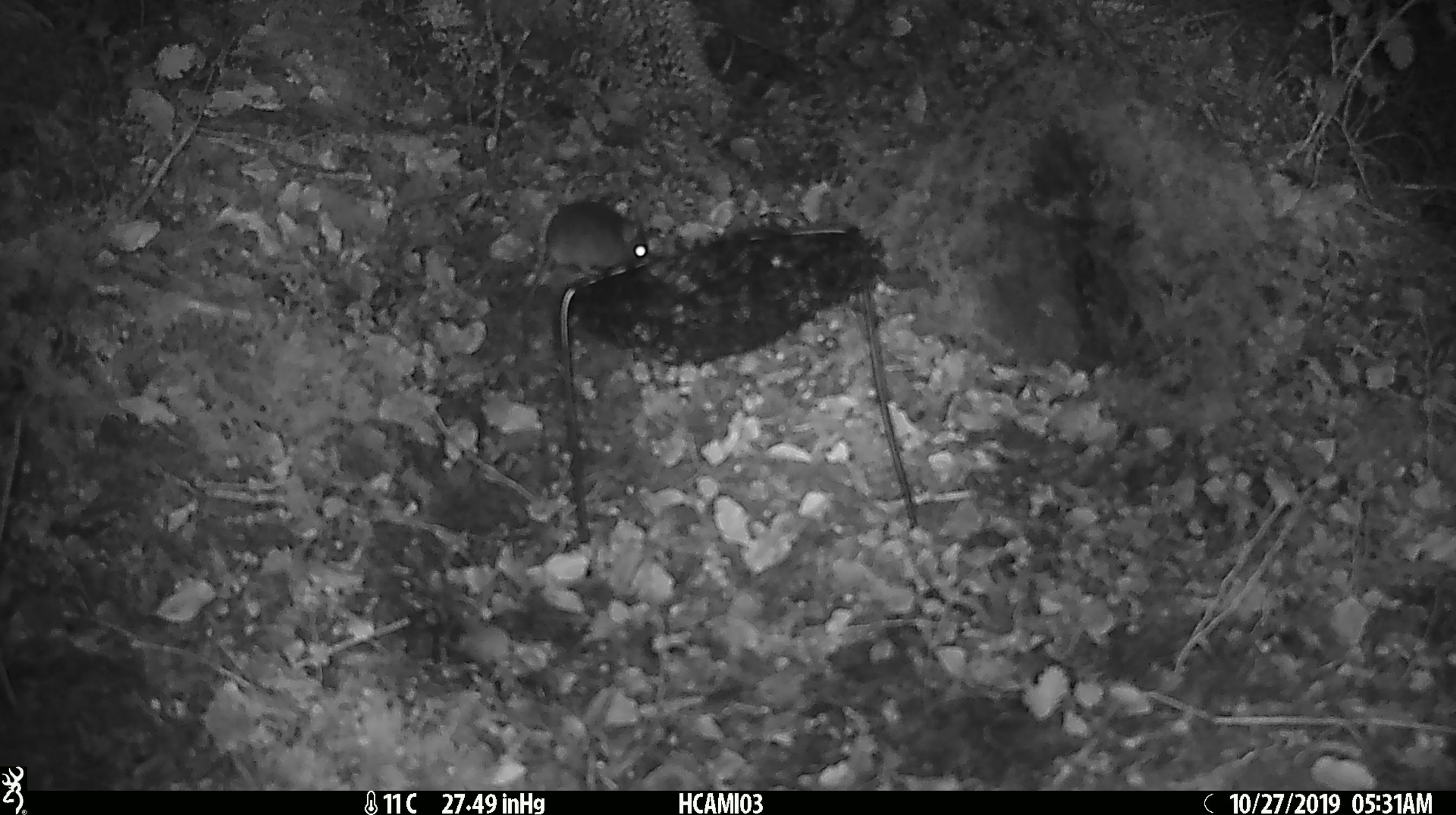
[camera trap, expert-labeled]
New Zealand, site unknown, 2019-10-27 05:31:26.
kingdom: Animalia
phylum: Chordata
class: Mammalia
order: Rodentia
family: Muridae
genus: Mus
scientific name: Mus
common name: mouse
Mouse (Mus).